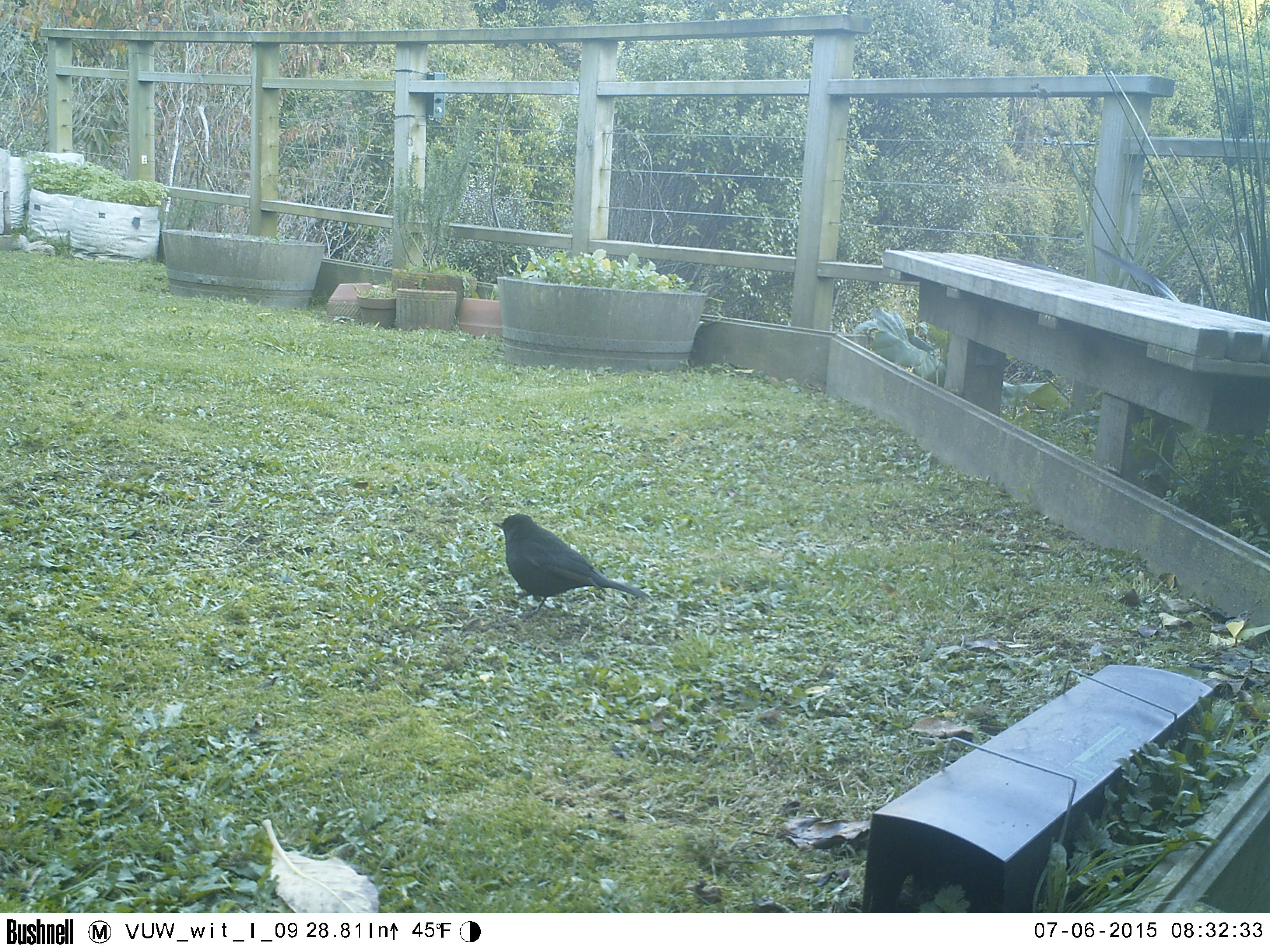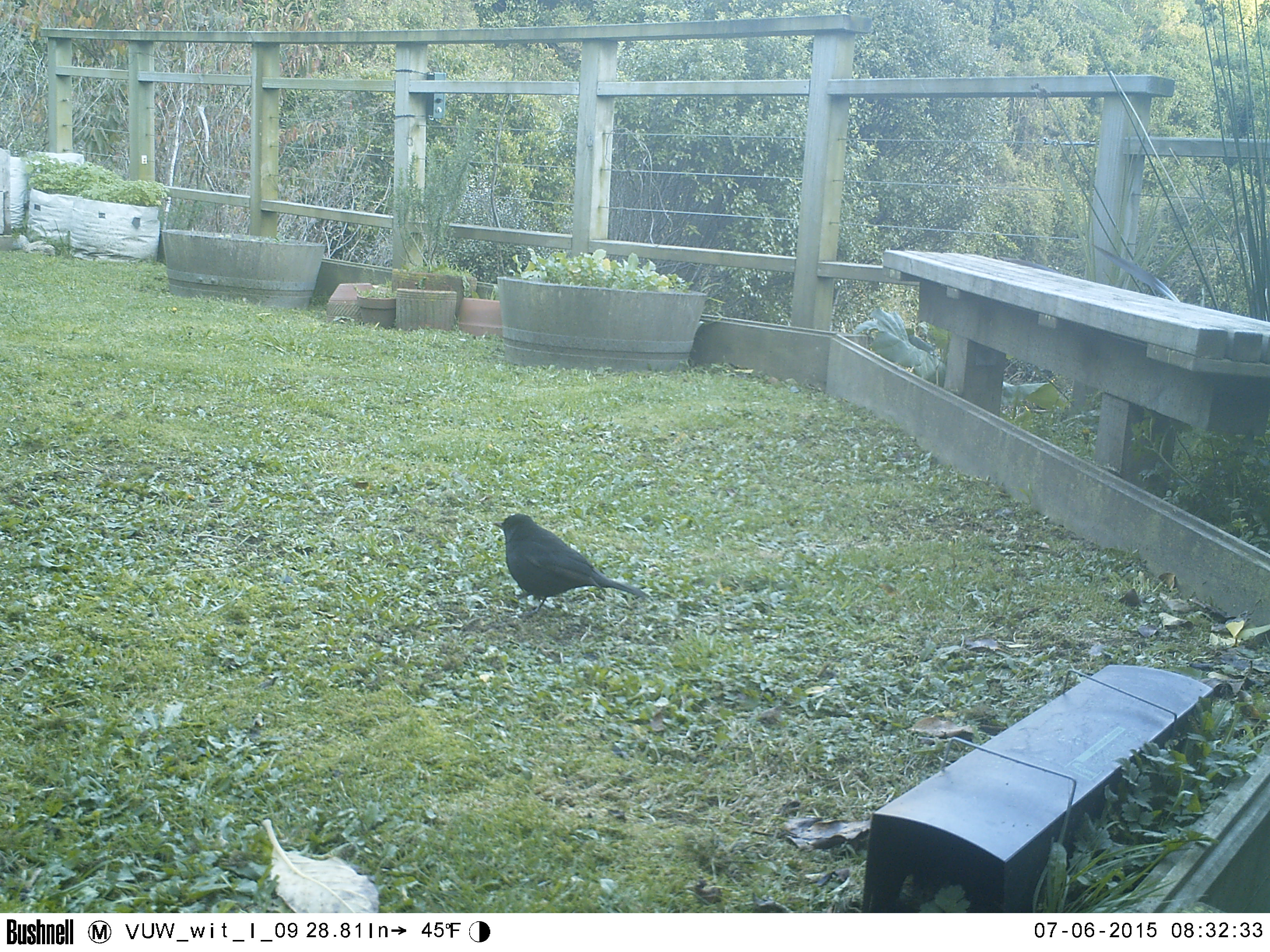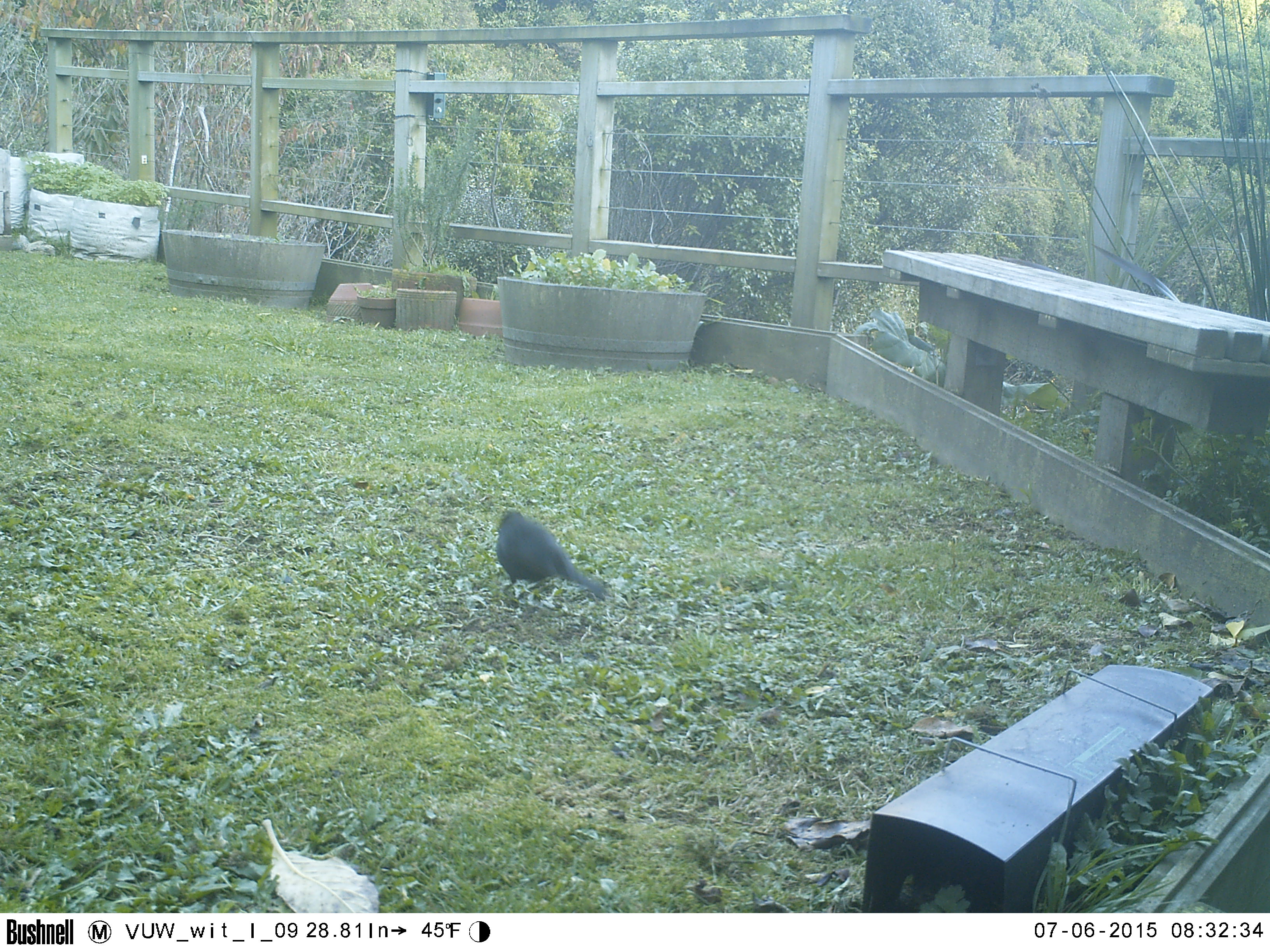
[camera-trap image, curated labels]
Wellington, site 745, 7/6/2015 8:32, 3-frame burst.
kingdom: Animalia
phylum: Chordata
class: Aves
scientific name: Aves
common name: bird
Bird (Aves).